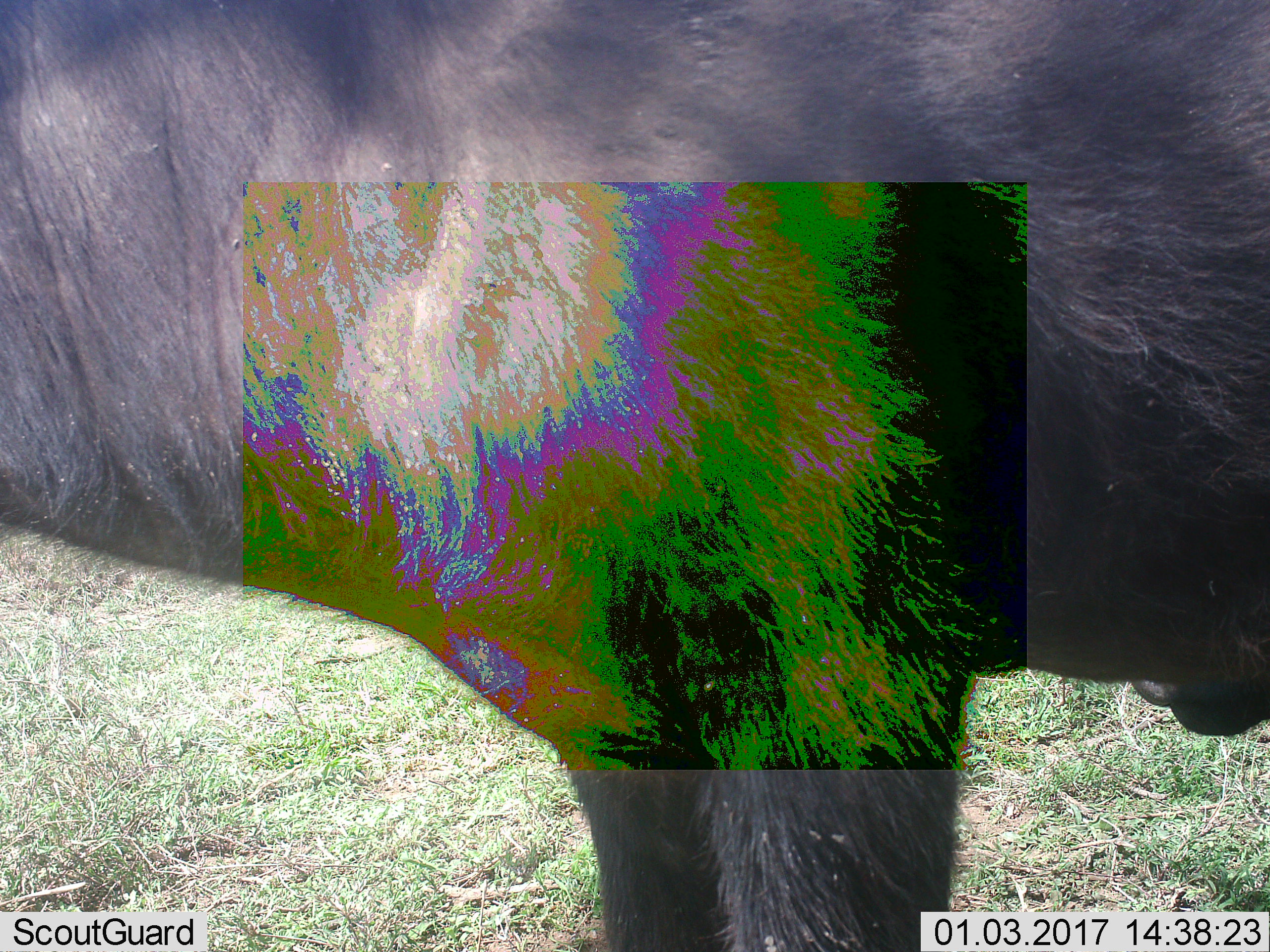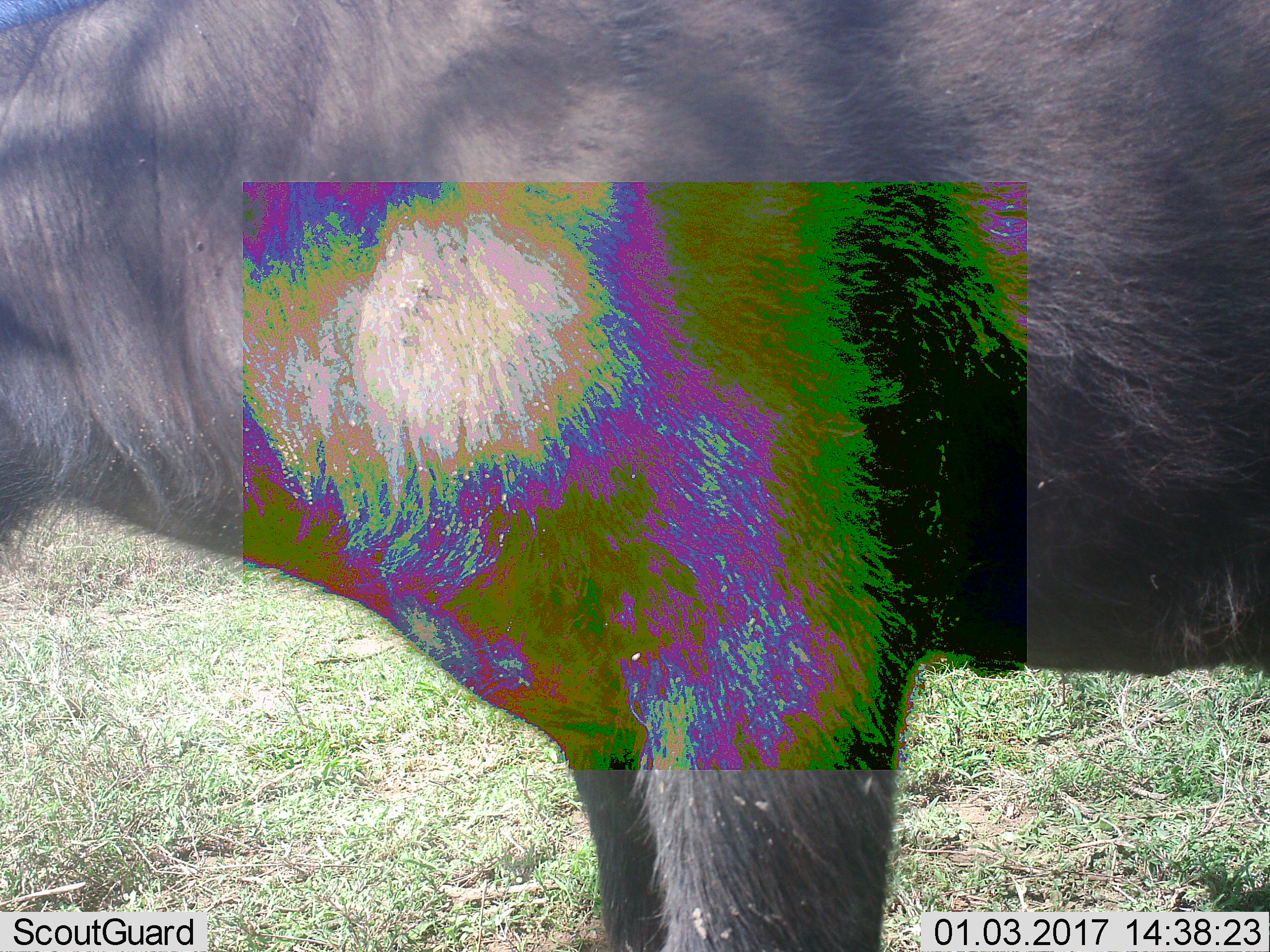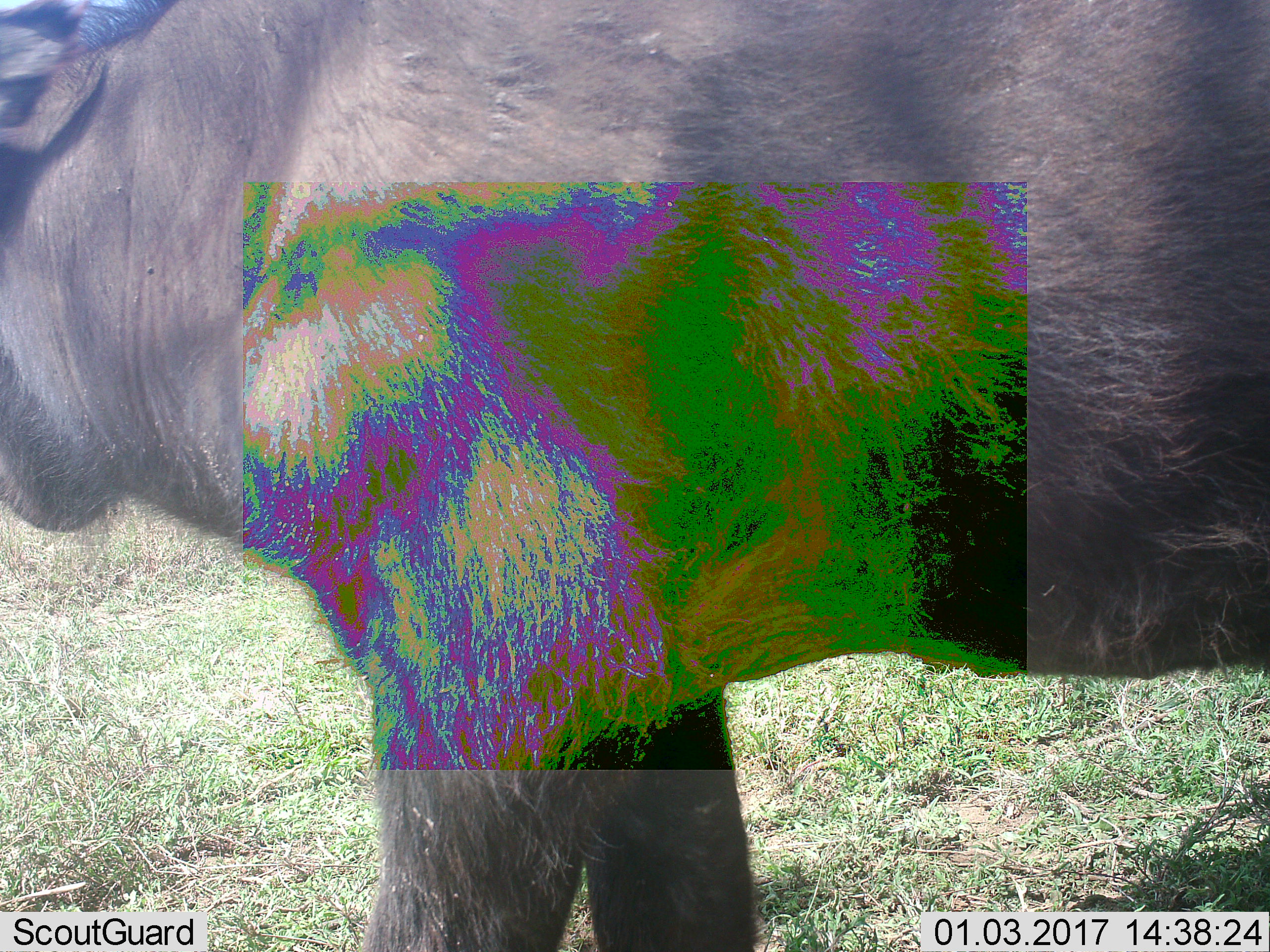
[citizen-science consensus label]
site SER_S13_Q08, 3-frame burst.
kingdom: Animalia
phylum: Chordata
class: Mammalia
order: Artiodactyla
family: Bovidae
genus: Connochaetes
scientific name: Connochaetes taurinus taurinus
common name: blue wildebeest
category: wildebeestblue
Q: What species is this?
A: Wildebeestblue (blue wildebeest) (Connochaetes taurinus taurinus).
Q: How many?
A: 1.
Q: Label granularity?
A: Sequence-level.